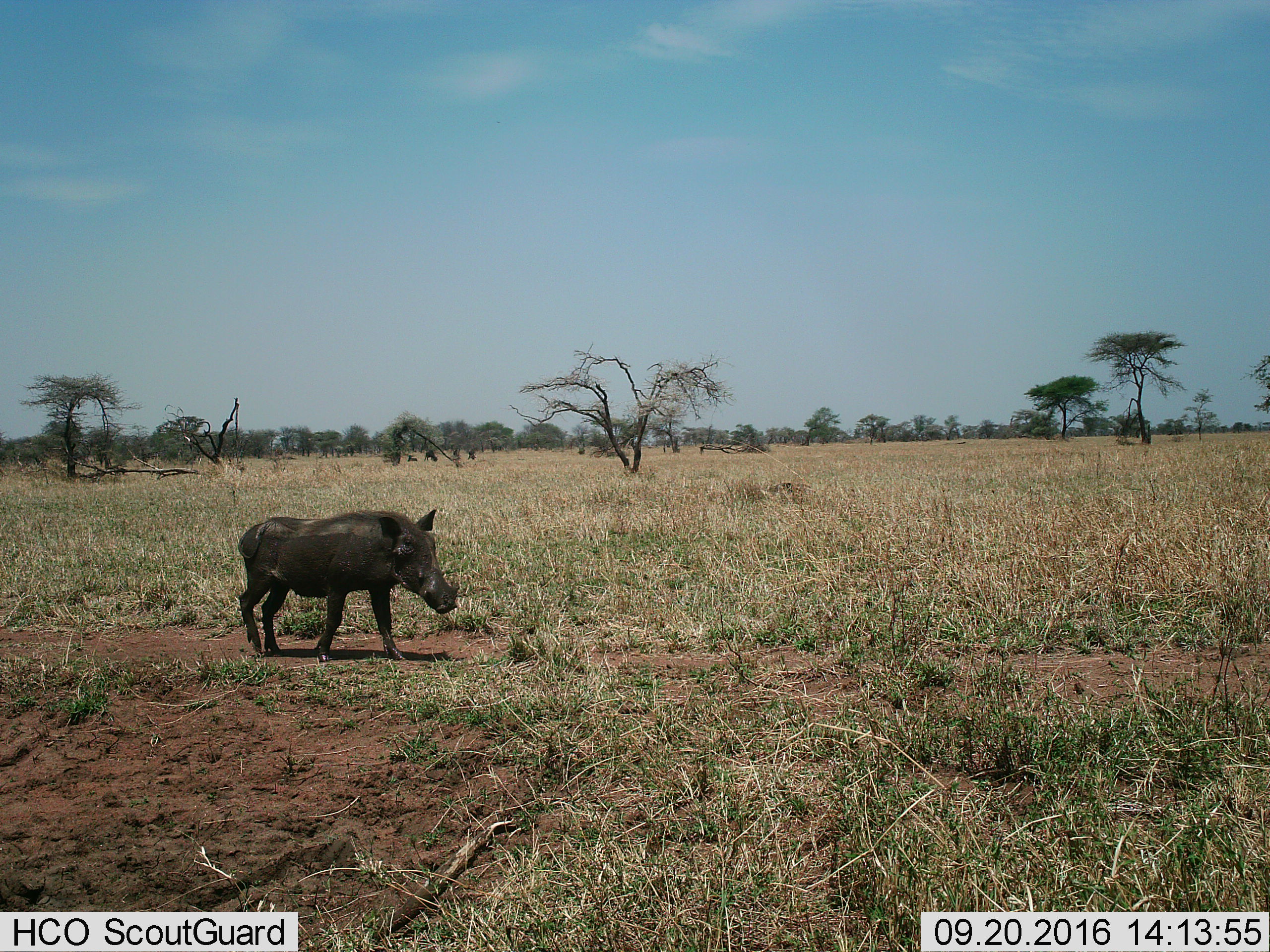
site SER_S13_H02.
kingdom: Animalia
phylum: Chordata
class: Mammalia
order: Artiodactyla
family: Suidae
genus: Phacochoerus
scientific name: Phacochoerus africanus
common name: warthog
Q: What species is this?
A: Warthog (Phacochoerus africanus).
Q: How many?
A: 1.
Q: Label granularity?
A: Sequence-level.